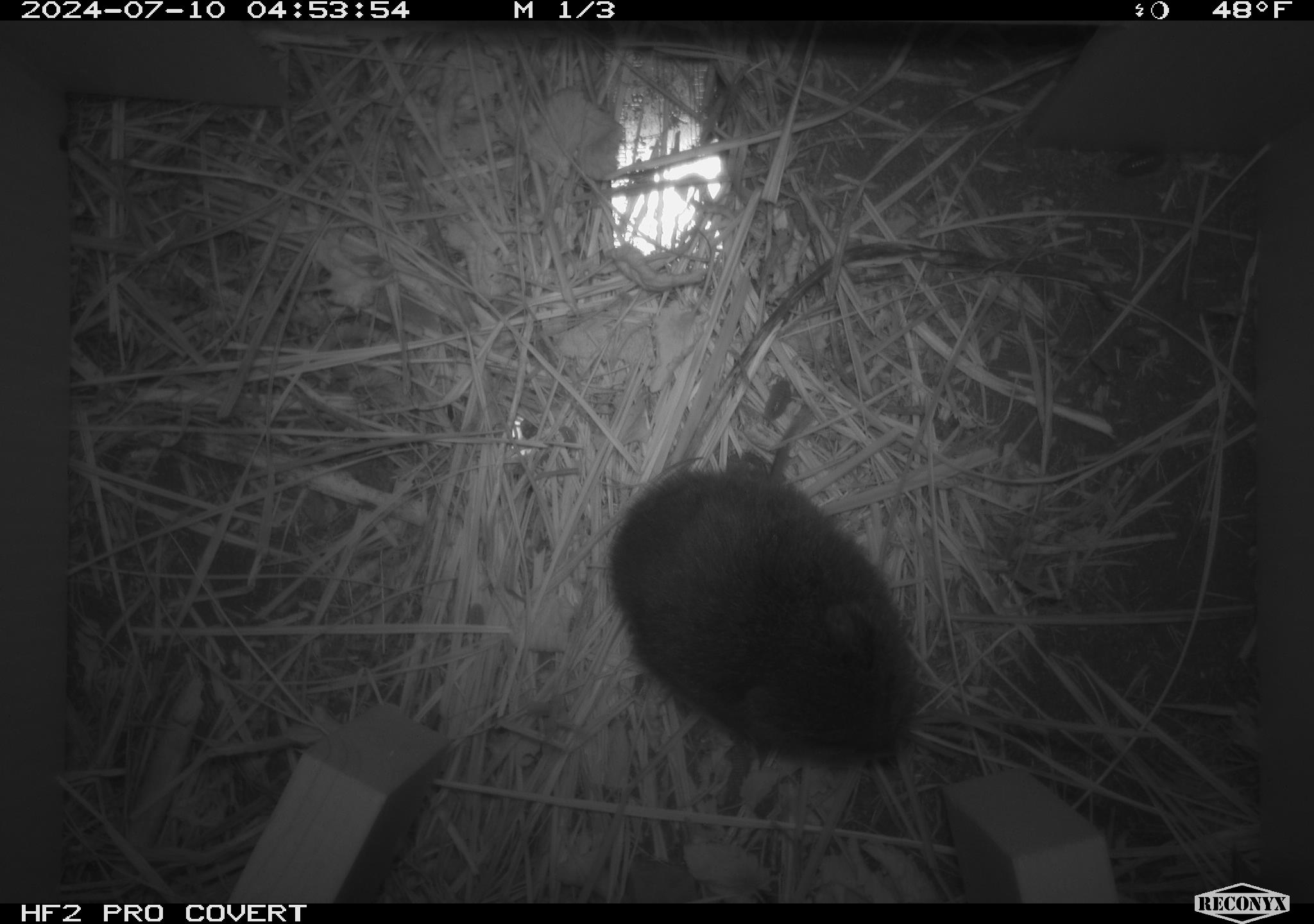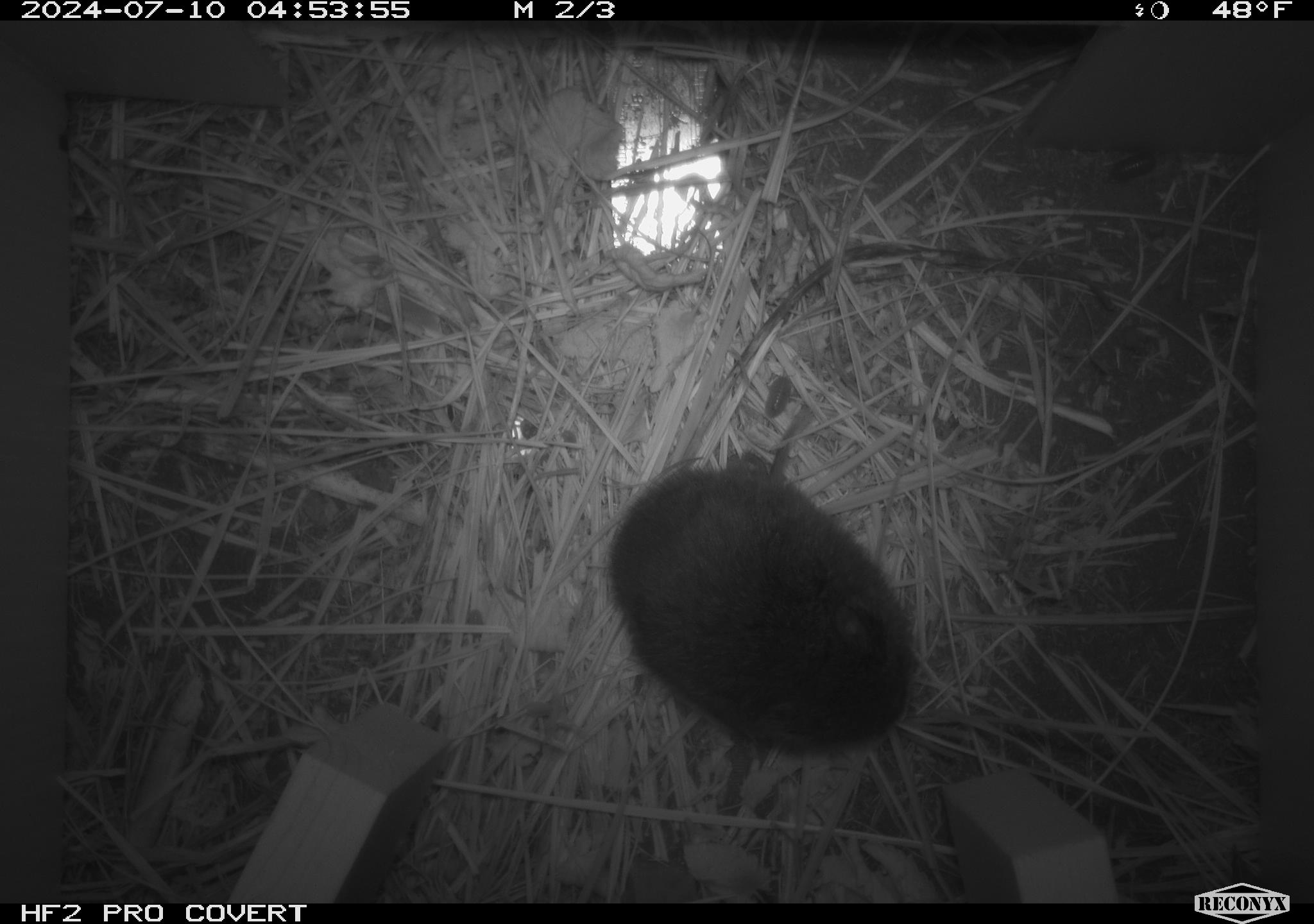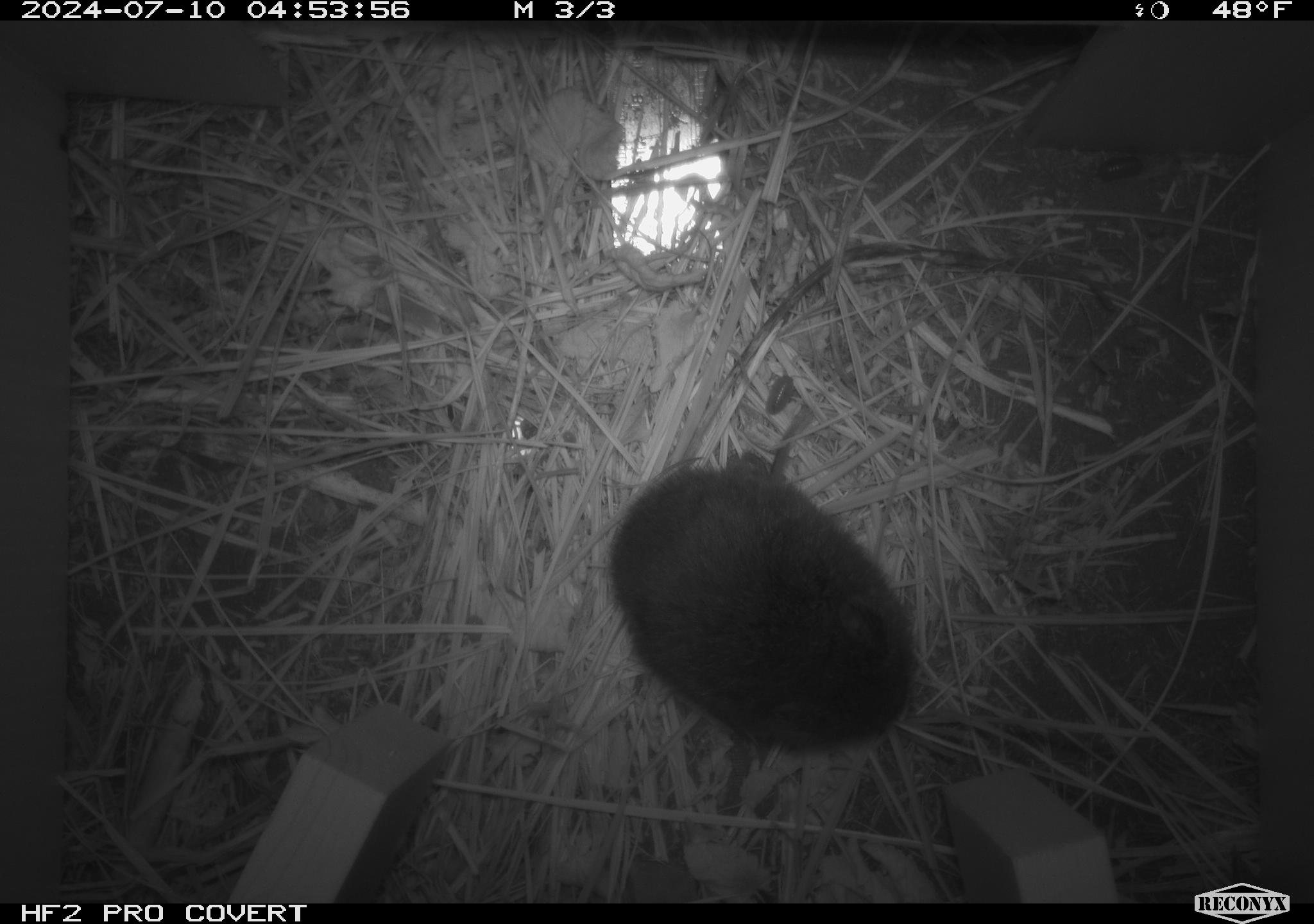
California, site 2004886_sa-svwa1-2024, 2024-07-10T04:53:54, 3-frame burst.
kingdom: Animalia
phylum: Chordata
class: Mammalia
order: Rodentia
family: Cricetidae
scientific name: Arvicolinae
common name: voles, lemmings, and muskrats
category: arvicolinae subfamily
Arvicolinae subfamily (voles, lemmings, and muskrats) (Arvicolinae).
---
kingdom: Animalia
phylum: Arthropoda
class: Malacostraca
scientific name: Malacostraca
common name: amphipods, crabs, isopods, krill, lobsters and shrimps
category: malacostracan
Malacostracan (amphipods, crabs, isopods, krill, lobsters and shrimps) (Malacostraca).